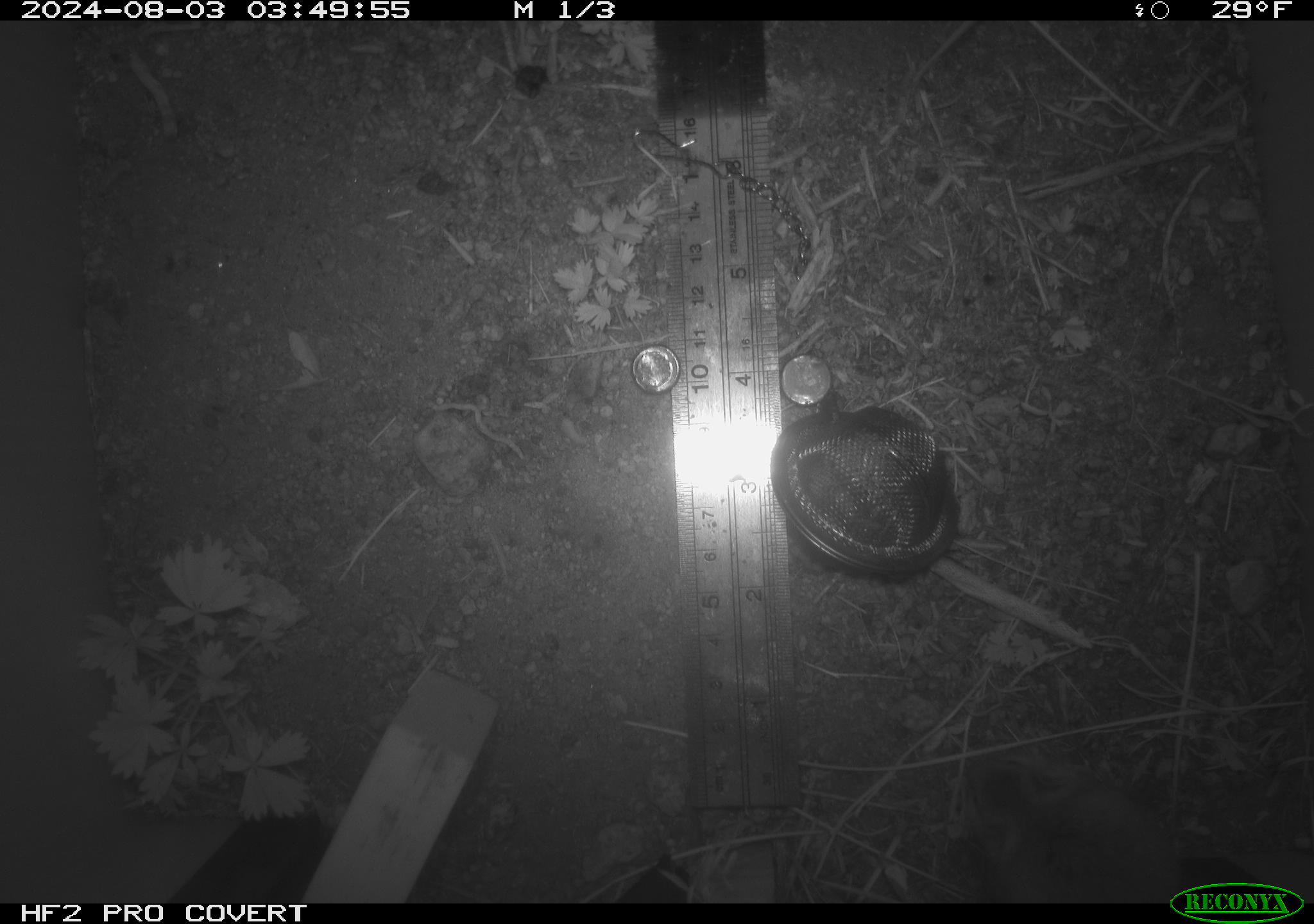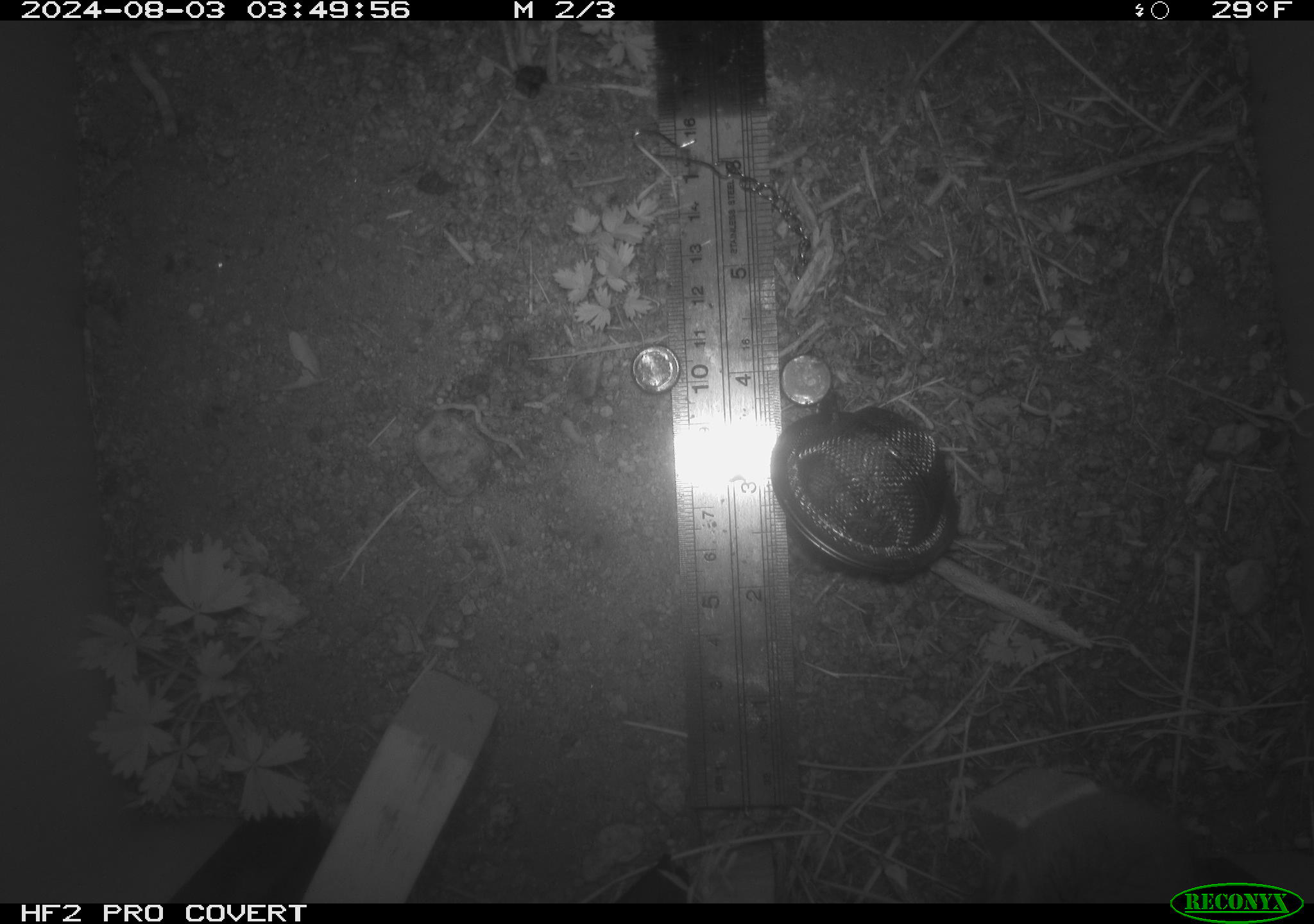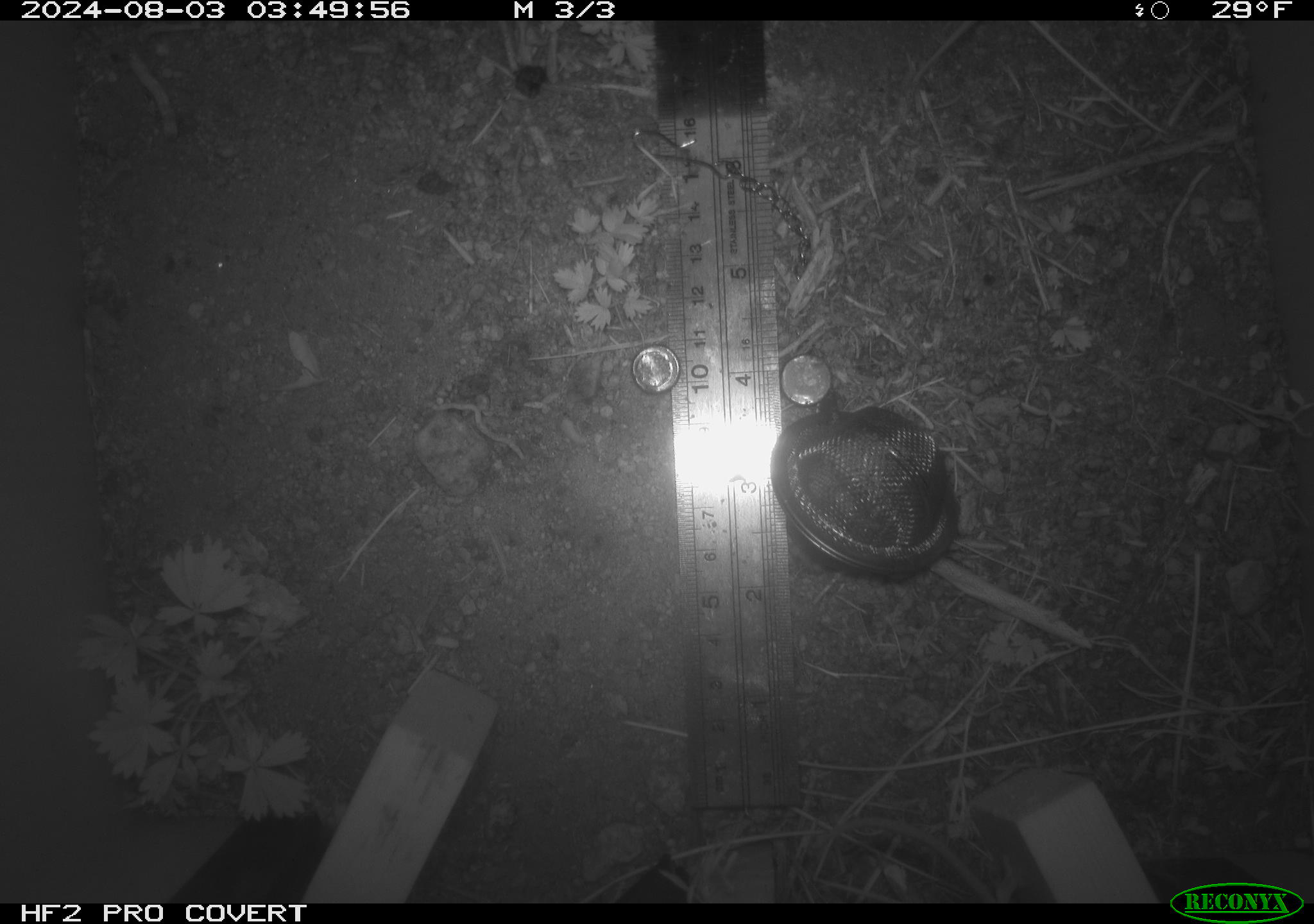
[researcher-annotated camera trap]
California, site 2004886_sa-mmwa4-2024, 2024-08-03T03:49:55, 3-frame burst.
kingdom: Animalia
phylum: Chordata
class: Mammalia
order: Rodentia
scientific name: Rodentia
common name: mouse species